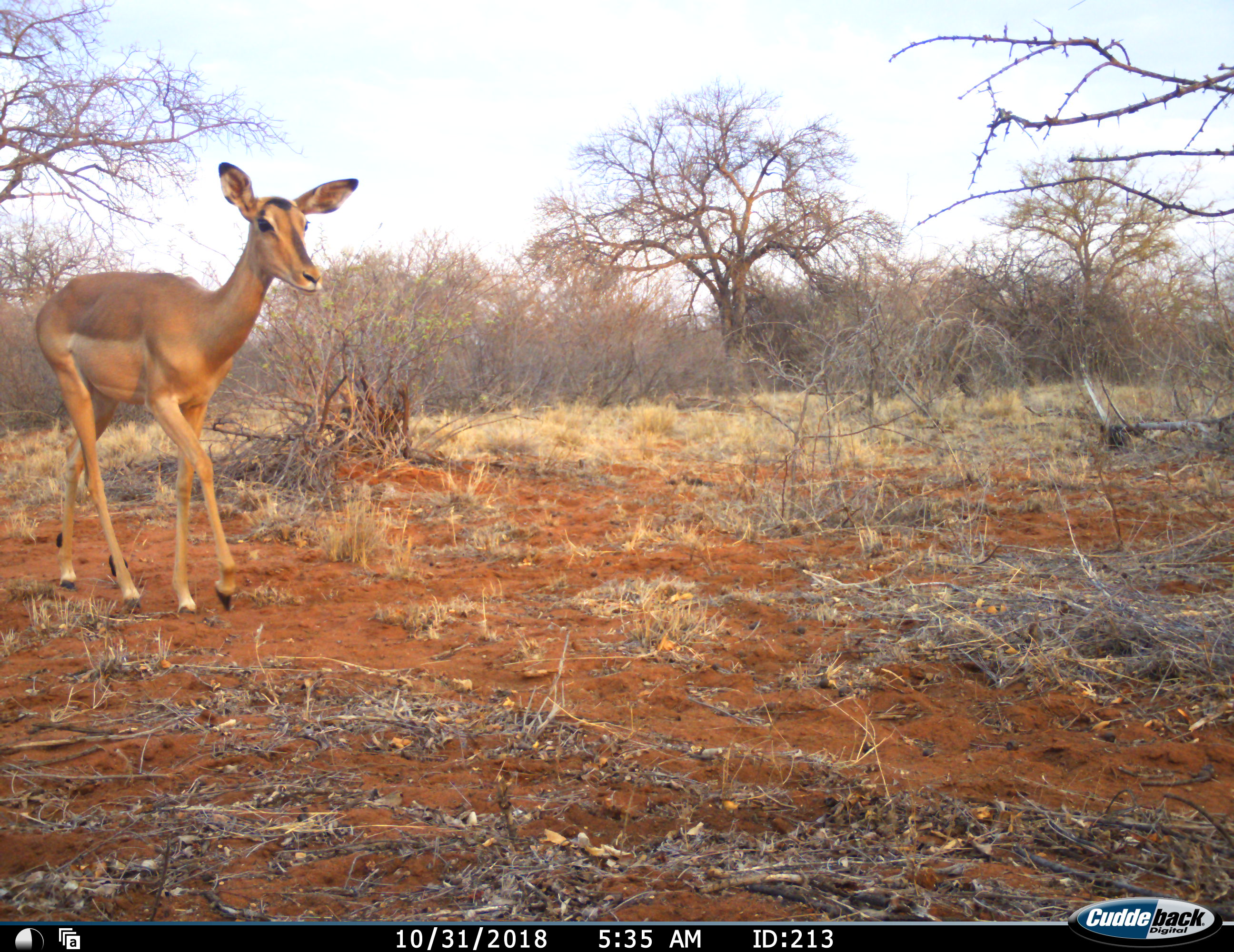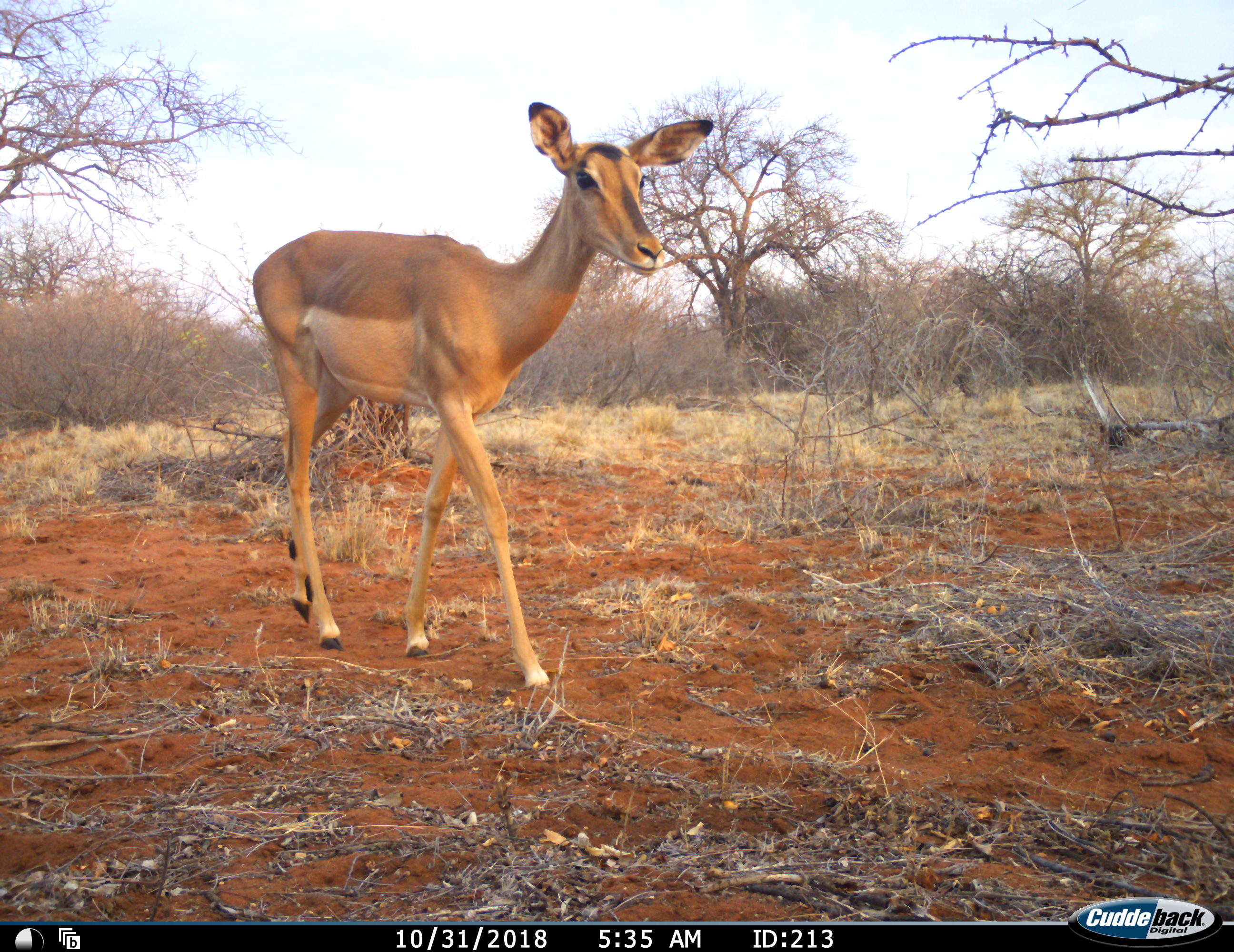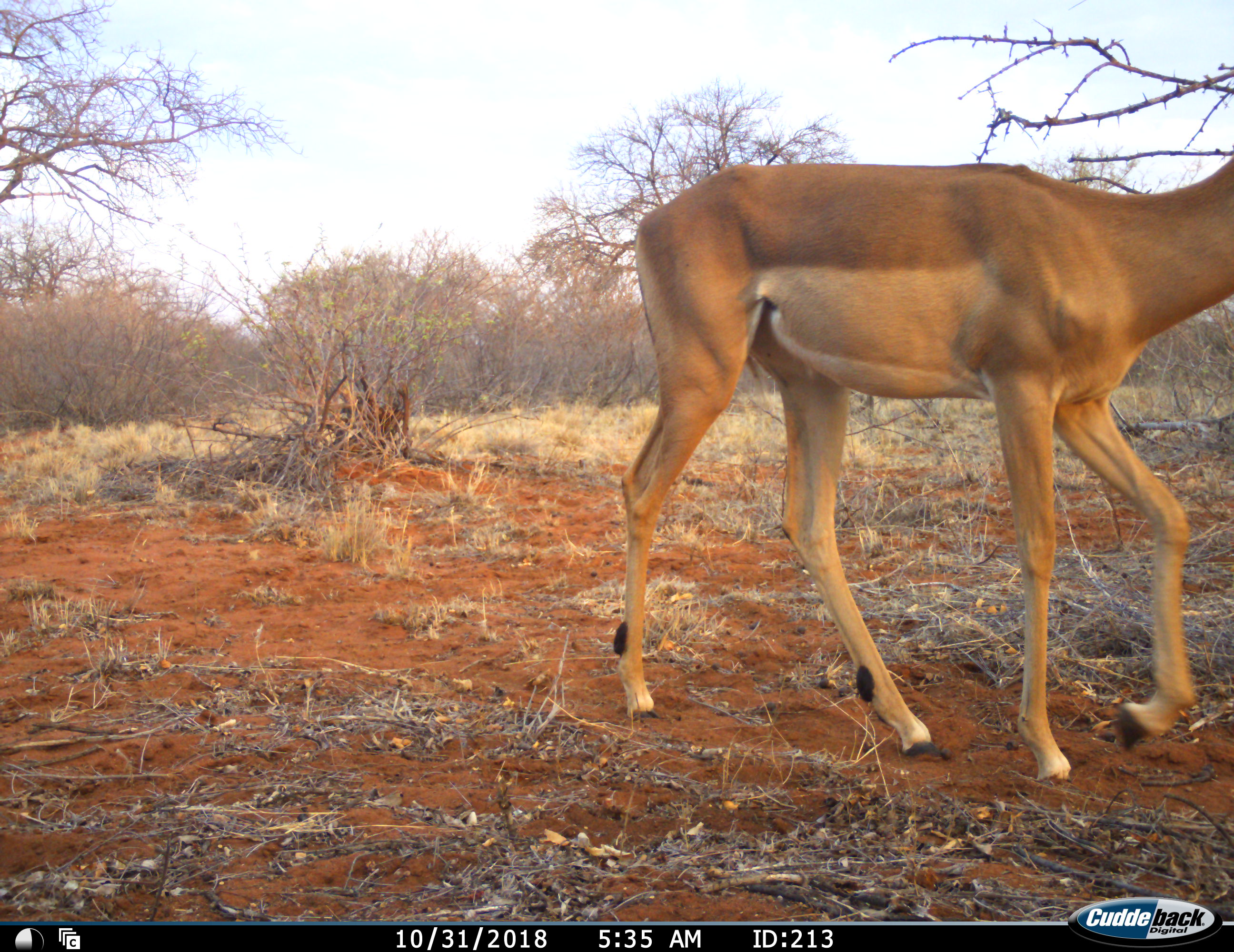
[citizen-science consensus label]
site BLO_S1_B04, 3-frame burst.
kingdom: Animalia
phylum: Chordata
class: Mammalia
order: Artiodactyla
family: Bovidae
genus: Aepyceros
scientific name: Aepyceros melampus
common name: impala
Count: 1.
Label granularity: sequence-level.